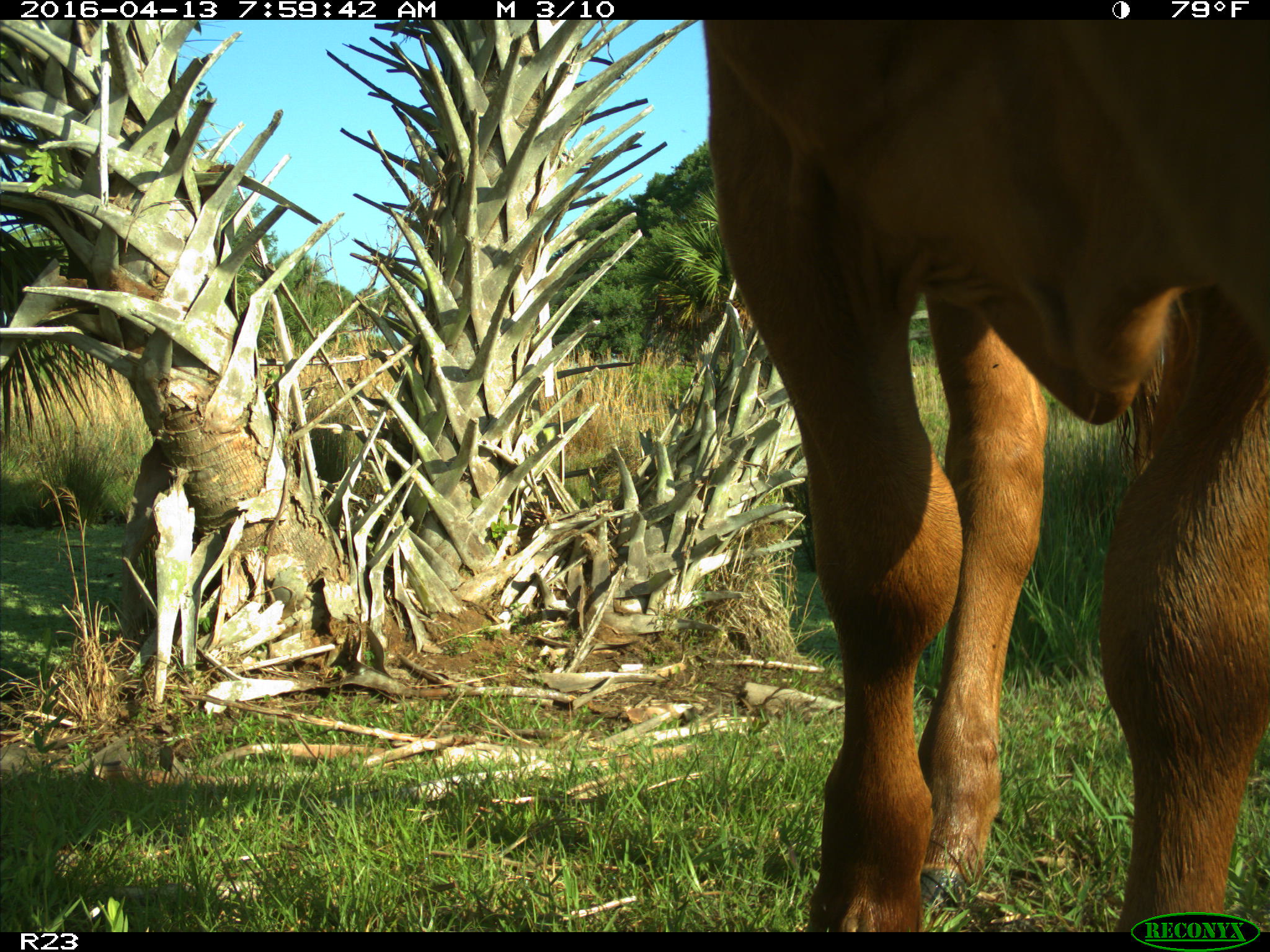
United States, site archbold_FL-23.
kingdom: Animalia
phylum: Chordata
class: Mammalia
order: Artiodactyla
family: Bovidae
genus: Bos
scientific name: Bos taurus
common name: domestic cow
Bos taurus (domestic cow).